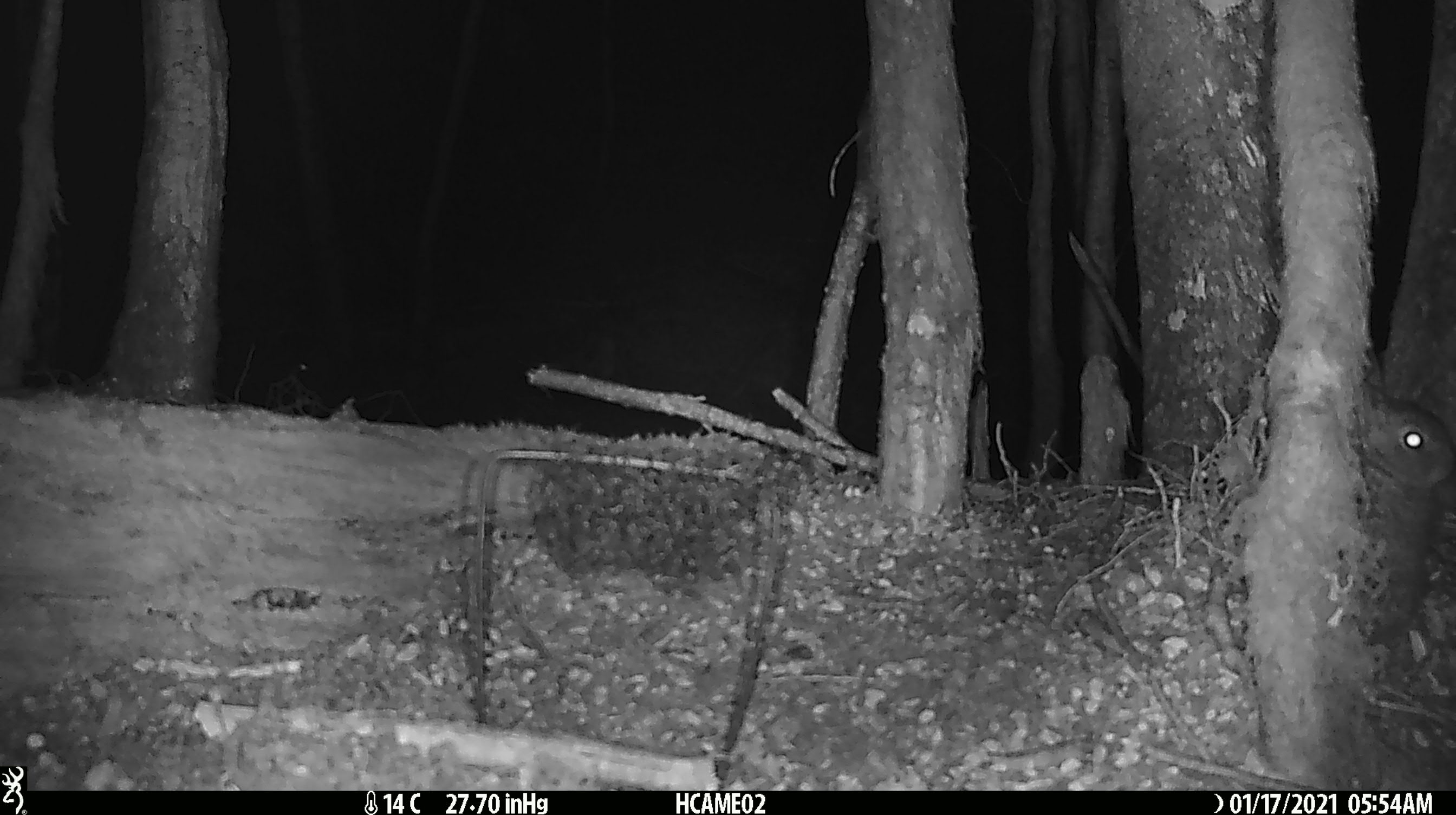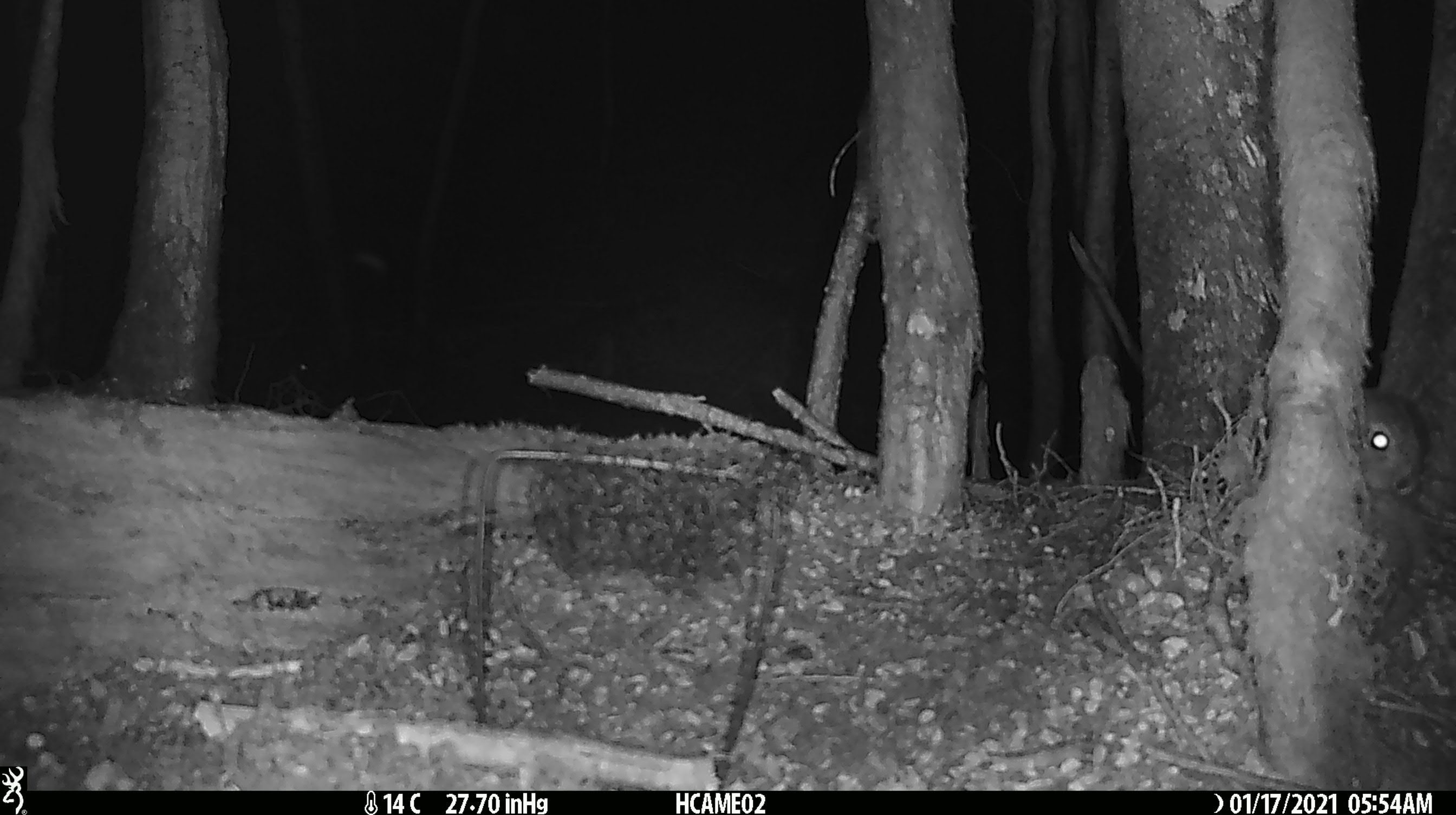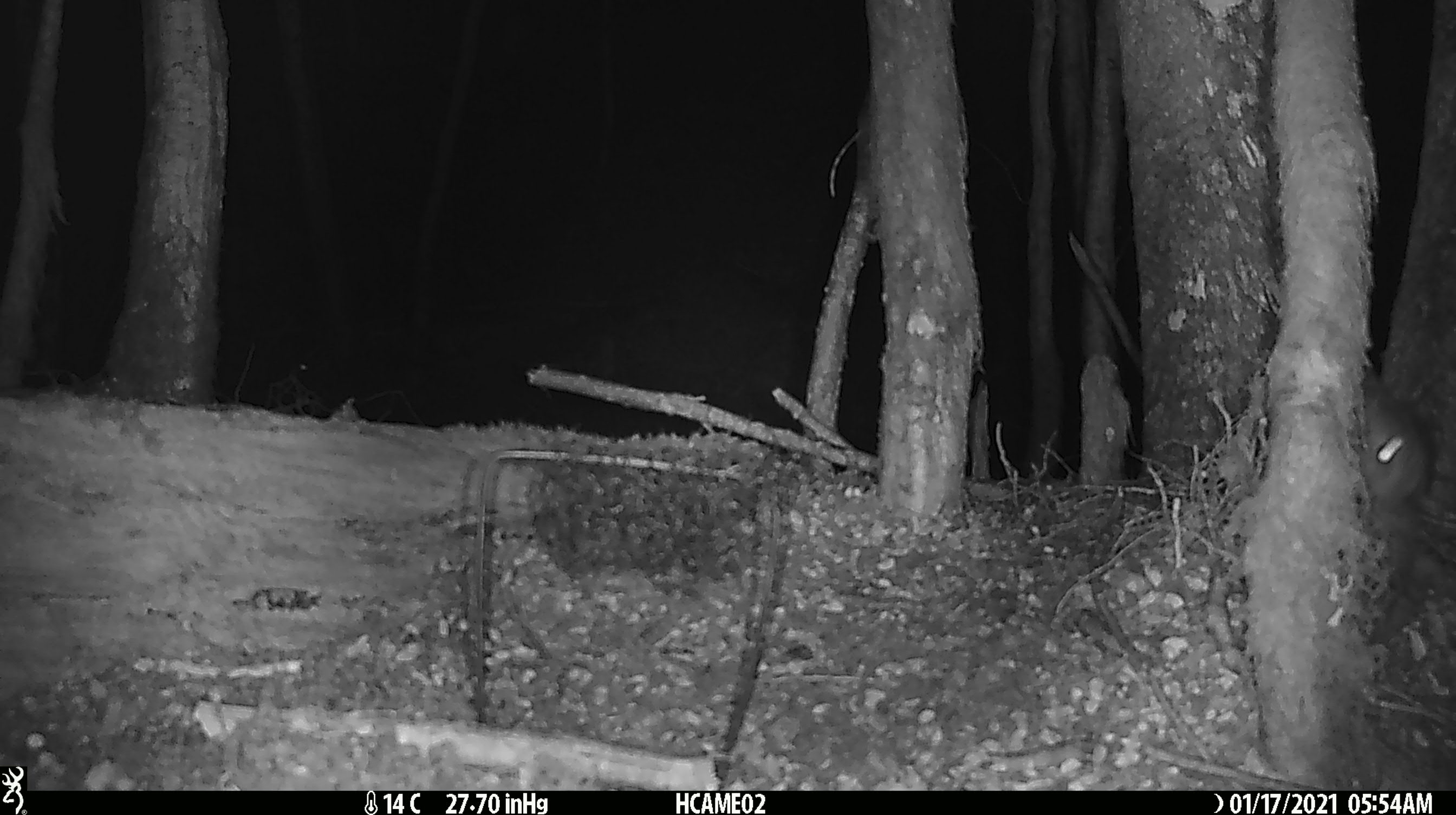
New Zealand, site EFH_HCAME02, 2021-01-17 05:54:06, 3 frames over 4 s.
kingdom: Animalia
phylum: Chordata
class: Mammalia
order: Lagomorpha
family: Leporidae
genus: Oryctolagus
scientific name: Oryctolagus cuniculus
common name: european rabbit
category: rabbit